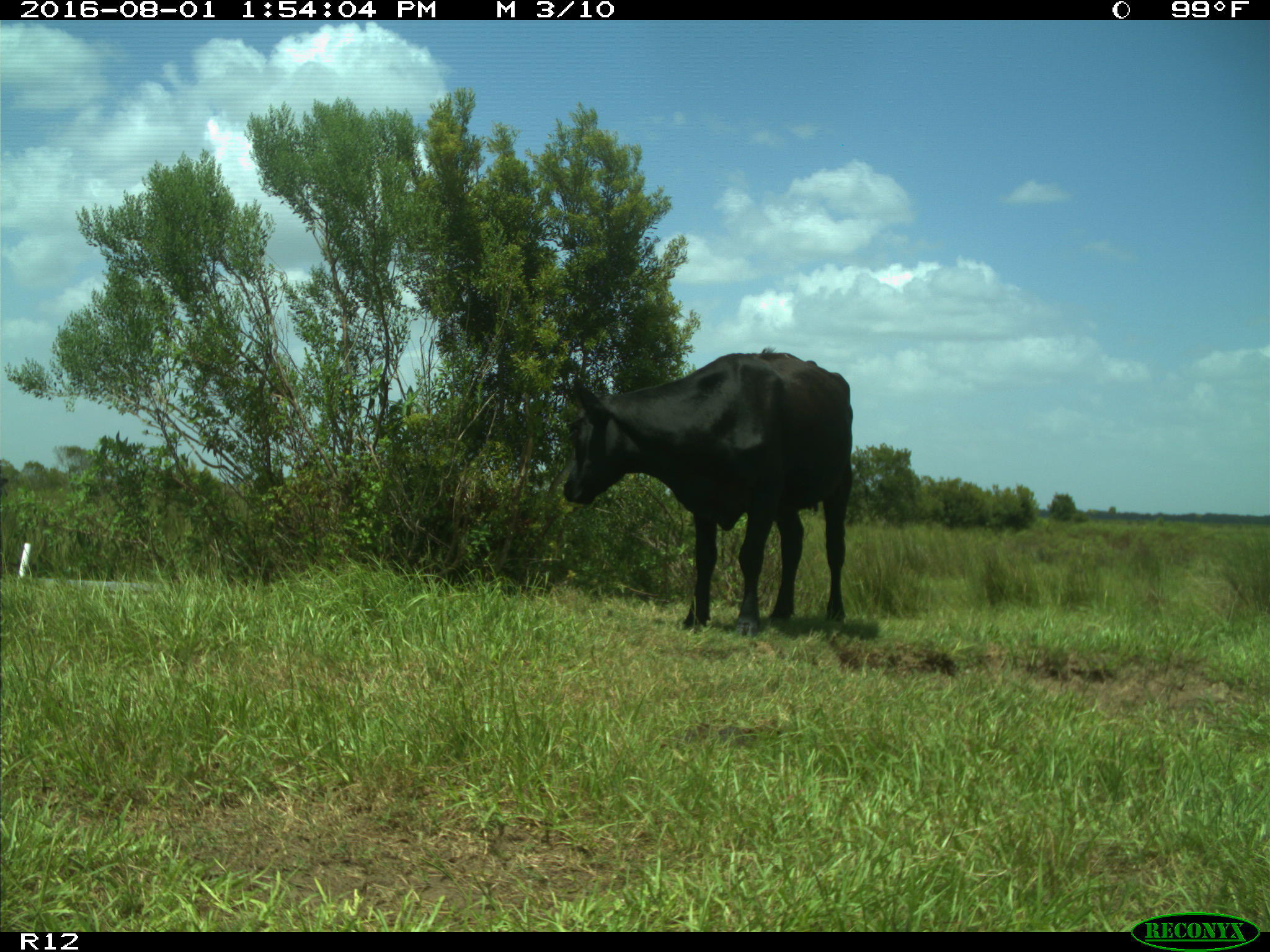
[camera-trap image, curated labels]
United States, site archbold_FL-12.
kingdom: Animalia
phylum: Chordata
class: Mammalia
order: Artiodactyla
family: Bovidae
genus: Bos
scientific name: Bos taurus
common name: domestic cow